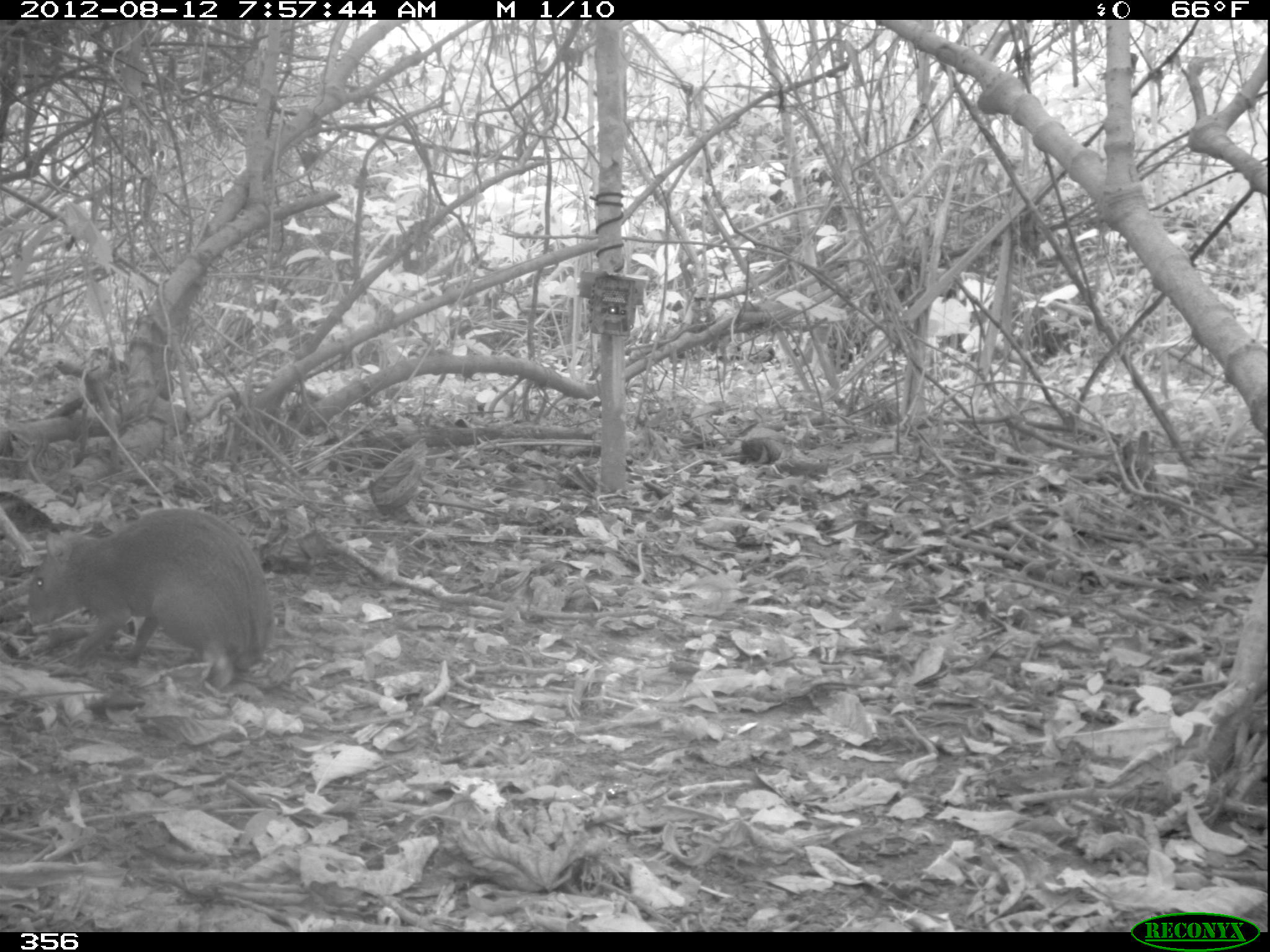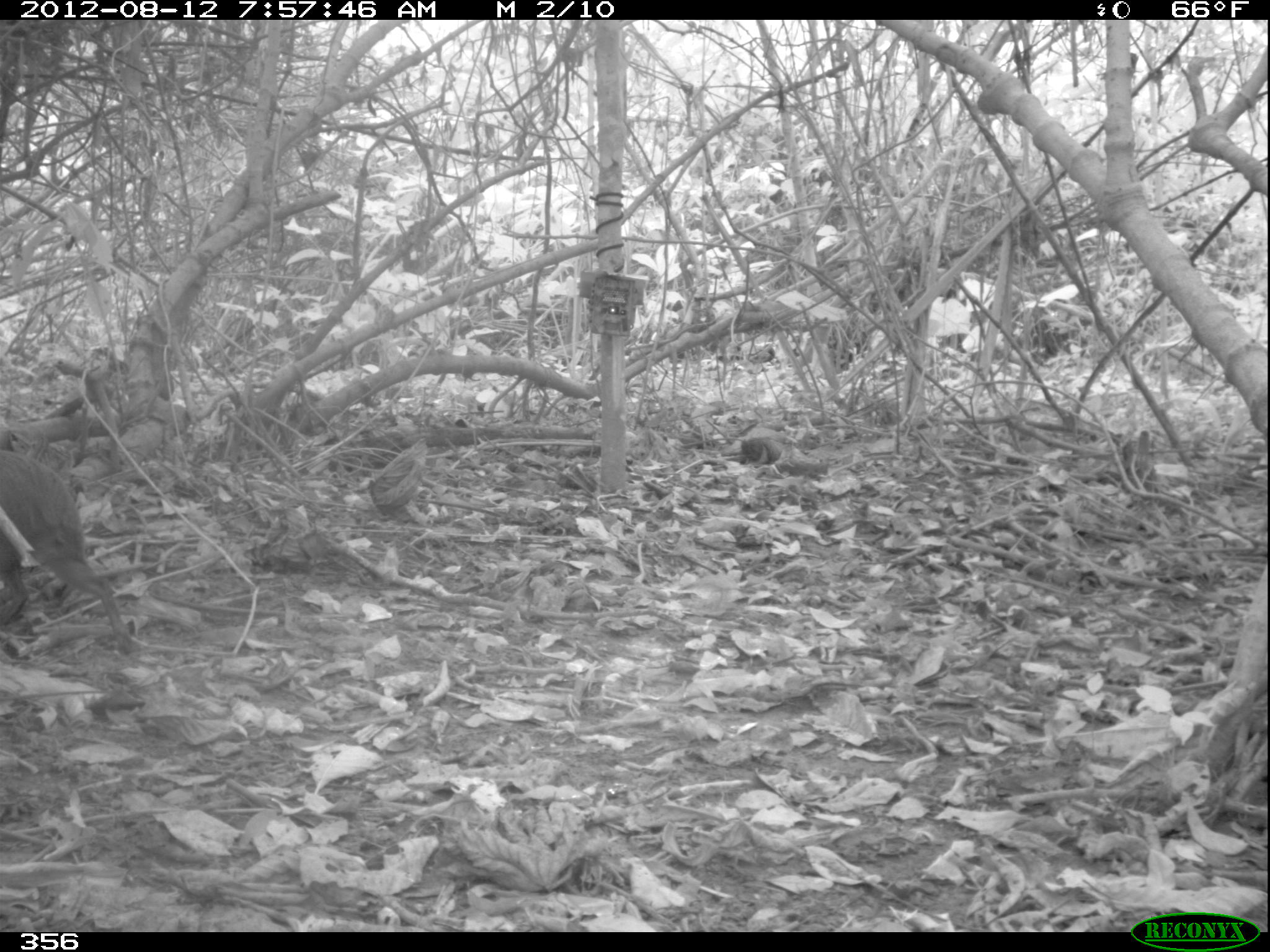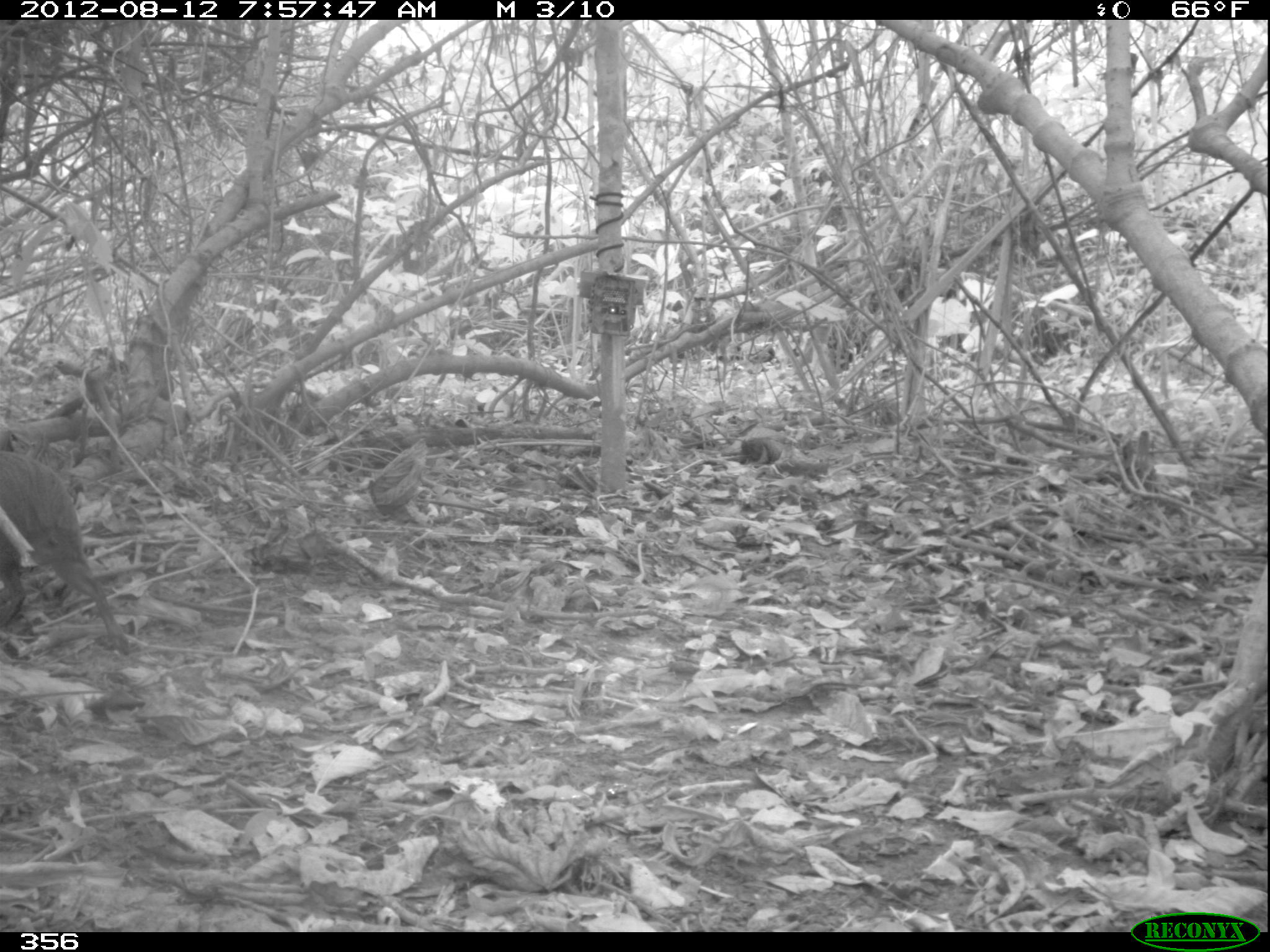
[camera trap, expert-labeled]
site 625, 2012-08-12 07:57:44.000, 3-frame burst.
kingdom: Animalia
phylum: Chordata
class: Mammalia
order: Rodentia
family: Dasyproctidae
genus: Dasyprocta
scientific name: Dasyprocta punctata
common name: central american agouti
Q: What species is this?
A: Dasyprocta punctata (central american agouti).